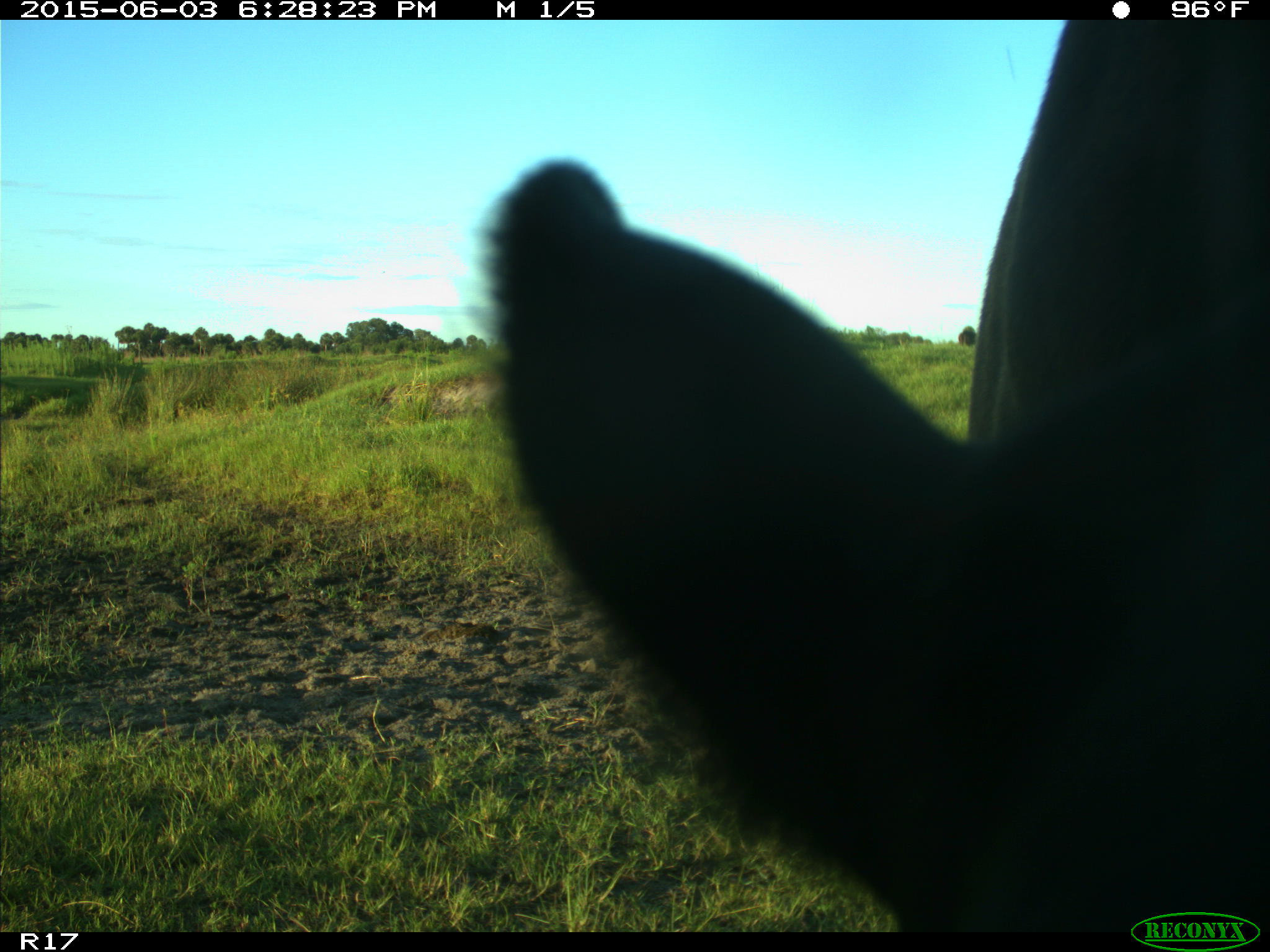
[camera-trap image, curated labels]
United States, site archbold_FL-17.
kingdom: Animalia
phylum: Chordata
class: Mammalia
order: Artiodactyla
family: Bovidae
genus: Bos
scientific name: Bos taurus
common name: domestic cow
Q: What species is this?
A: Bos taurus (domestic cow).